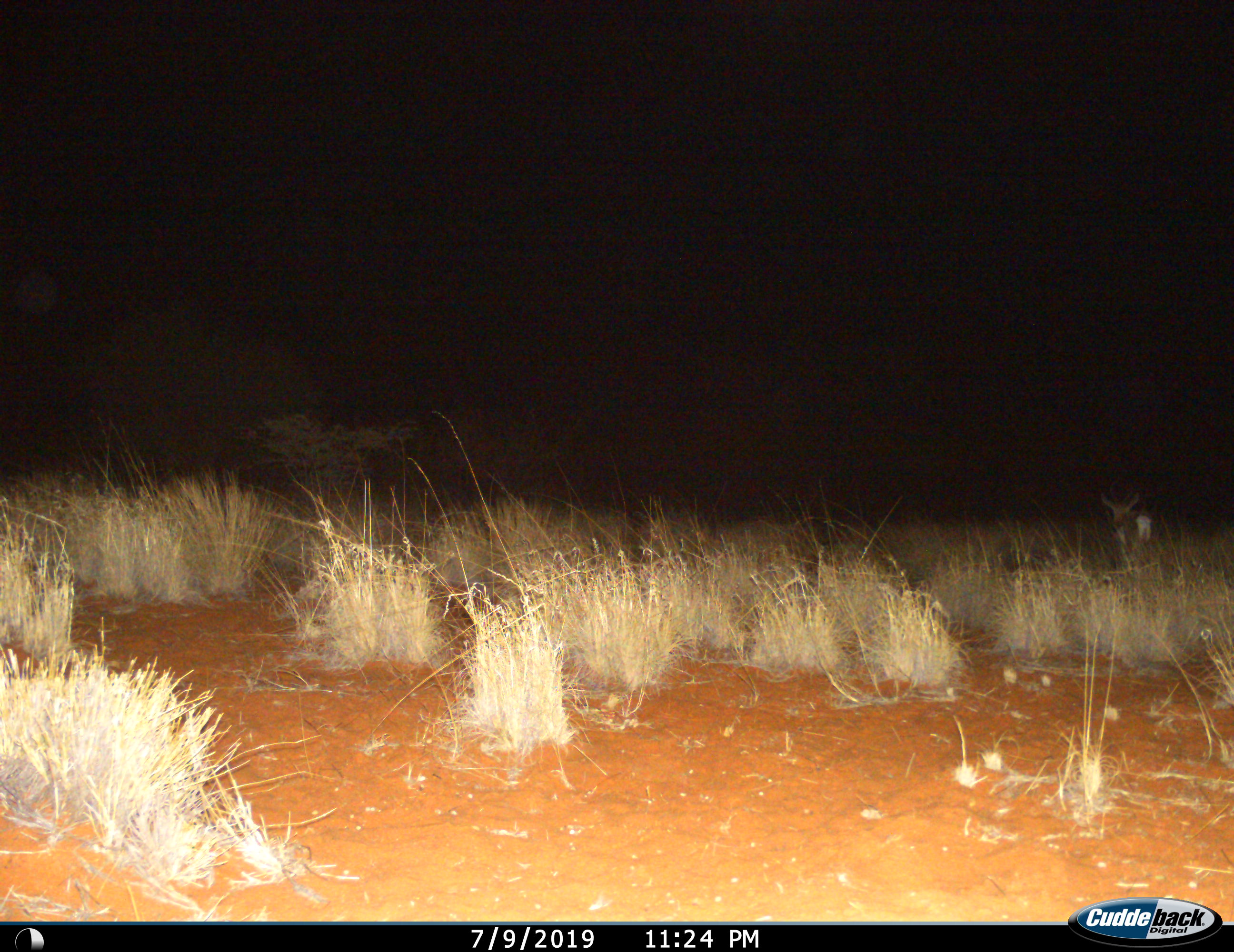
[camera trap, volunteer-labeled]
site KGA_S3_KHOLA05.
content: unidentified animal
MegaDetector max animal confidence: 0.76